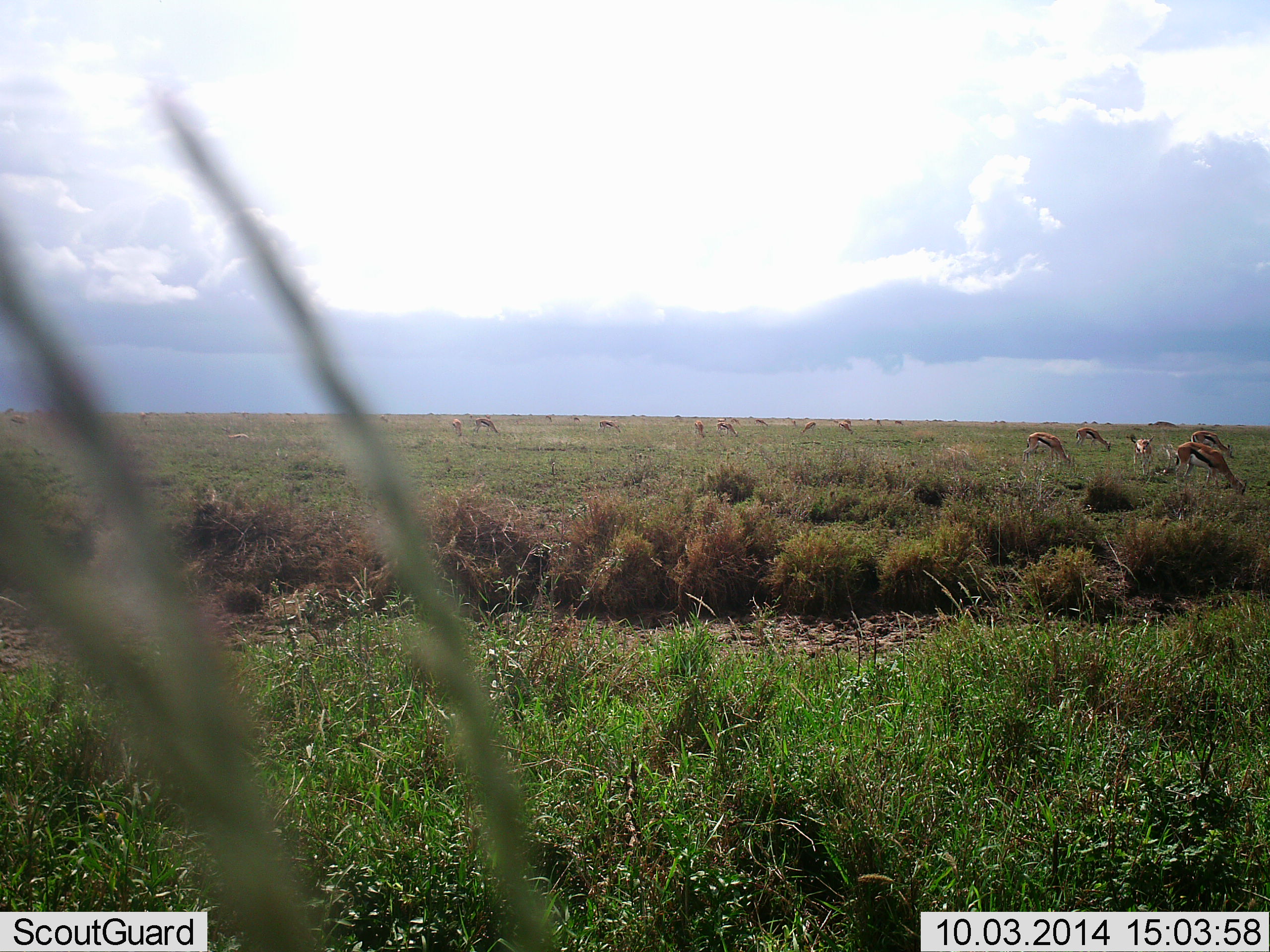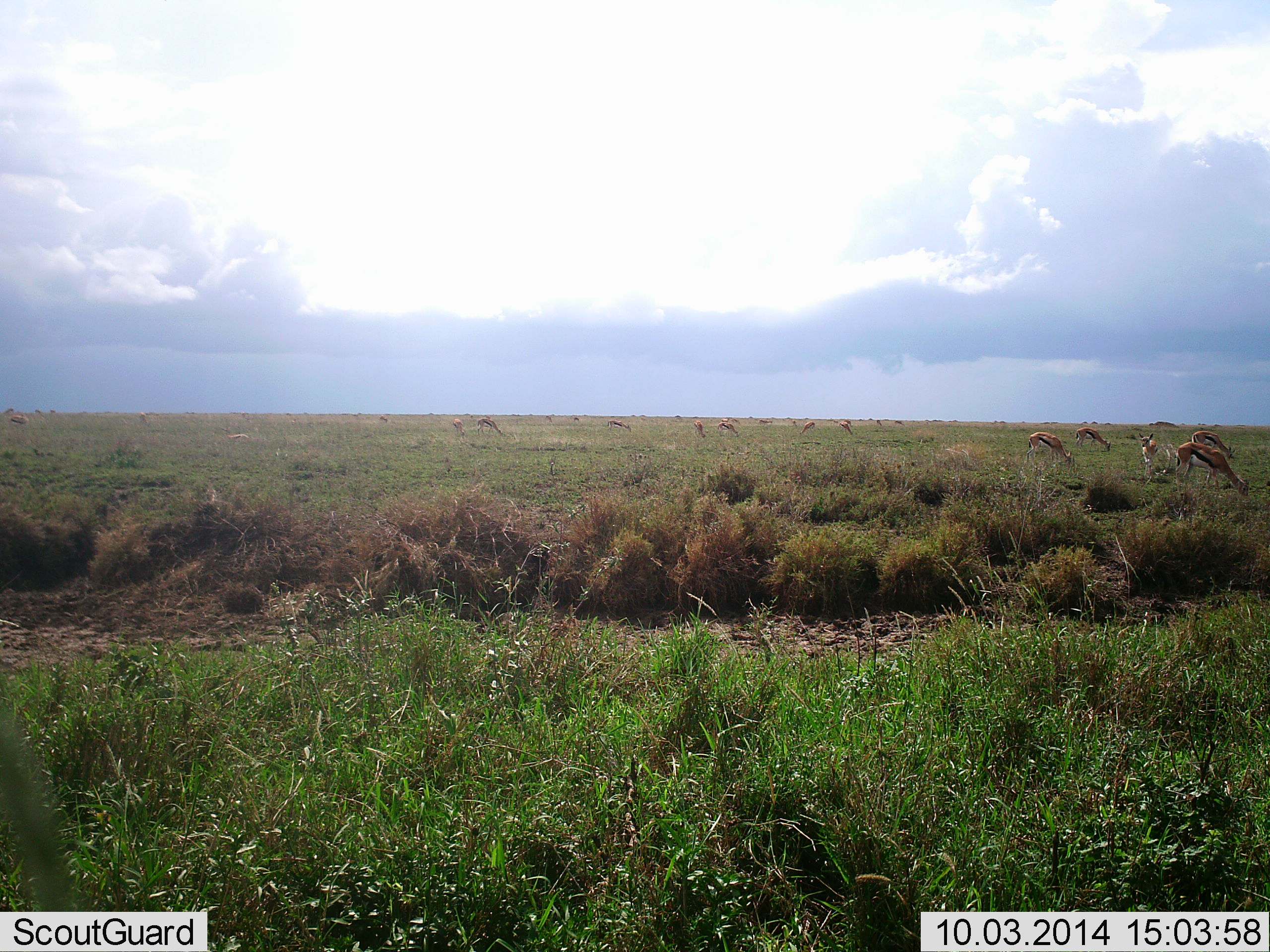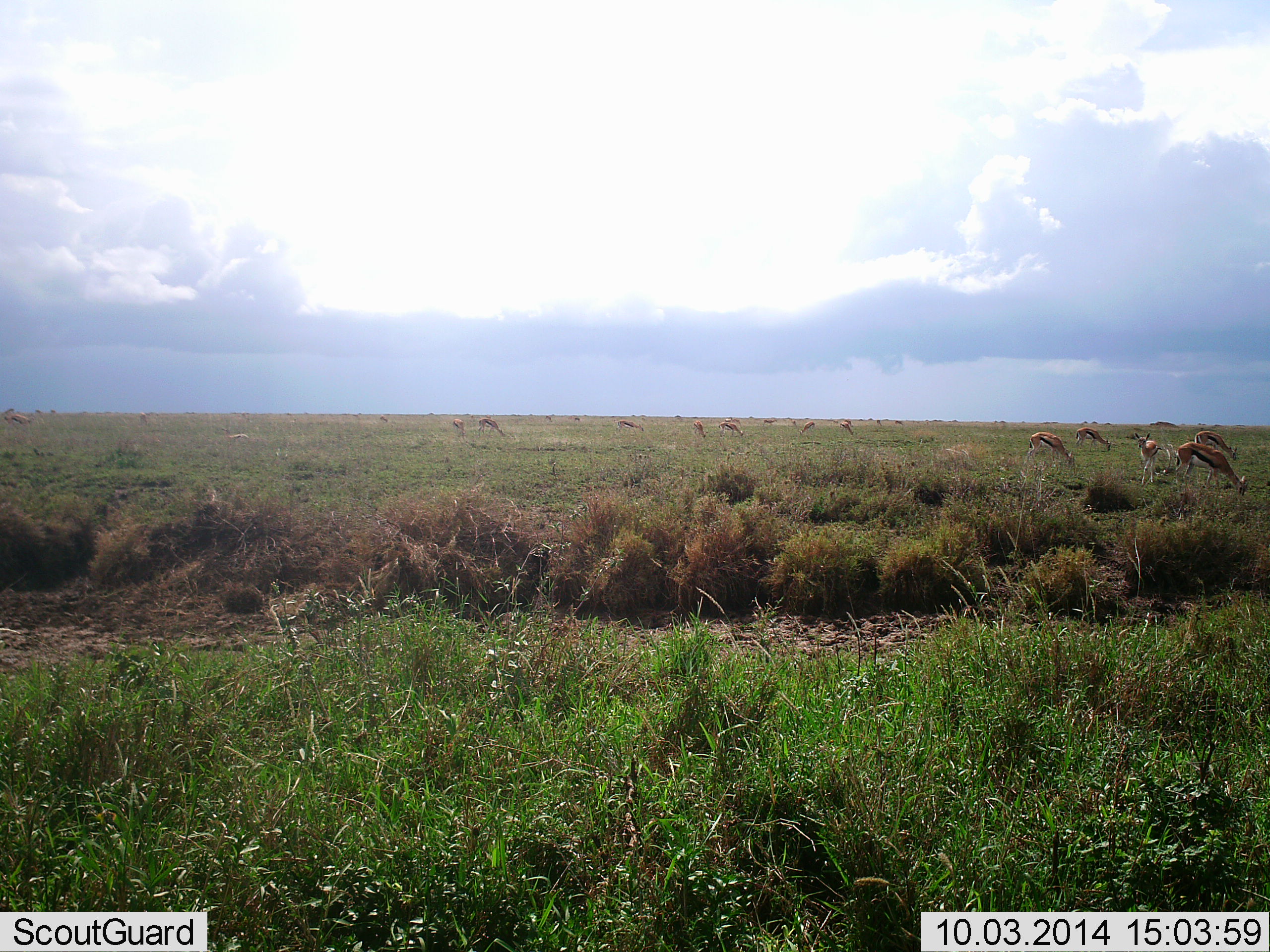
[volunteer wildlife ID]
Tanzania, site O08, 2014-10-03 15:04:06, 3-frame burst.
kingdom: Animalia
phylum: Chordata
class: Mammalia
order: Artiodactyla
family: Bovidae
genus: Eudorcas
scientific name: Eudorcas thomsonii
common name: thomson's gazelle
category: gazellethomsons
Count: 11-50.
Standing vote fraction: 40%.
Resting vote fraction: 0%.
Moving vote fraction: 40%.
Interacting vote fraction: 0%.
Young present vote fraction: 0%.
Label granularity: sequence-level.